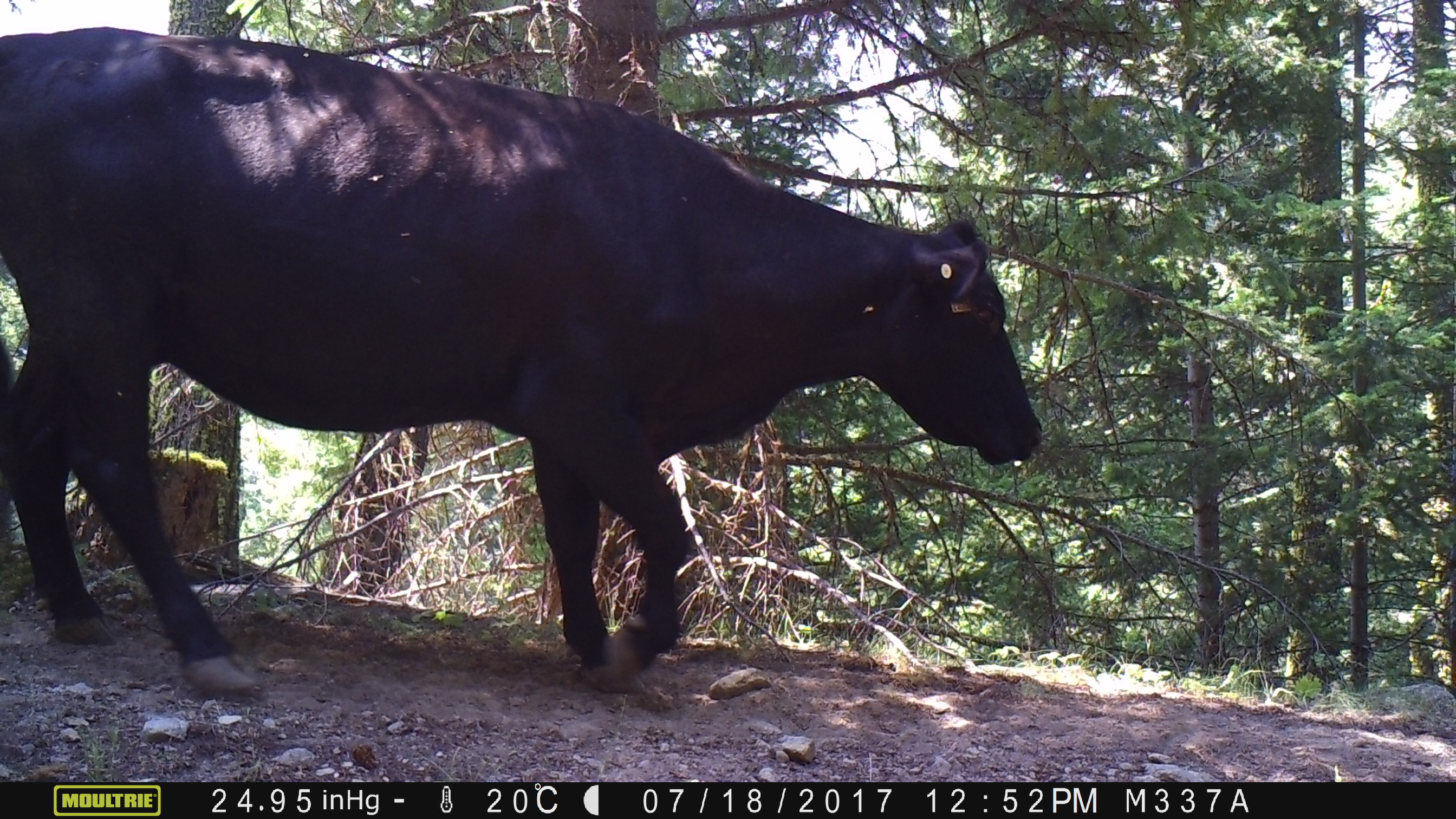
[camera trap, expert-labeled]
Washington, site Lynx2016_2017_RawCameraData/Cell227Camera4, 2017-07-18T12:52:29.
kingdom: Animalia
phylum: Chordata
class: Mammalia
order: Artiodactyla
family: Bovidae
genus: Bos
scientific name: Bos taurus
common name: domestic cattle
Domestic cattle (Bos taurus). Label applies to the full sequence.